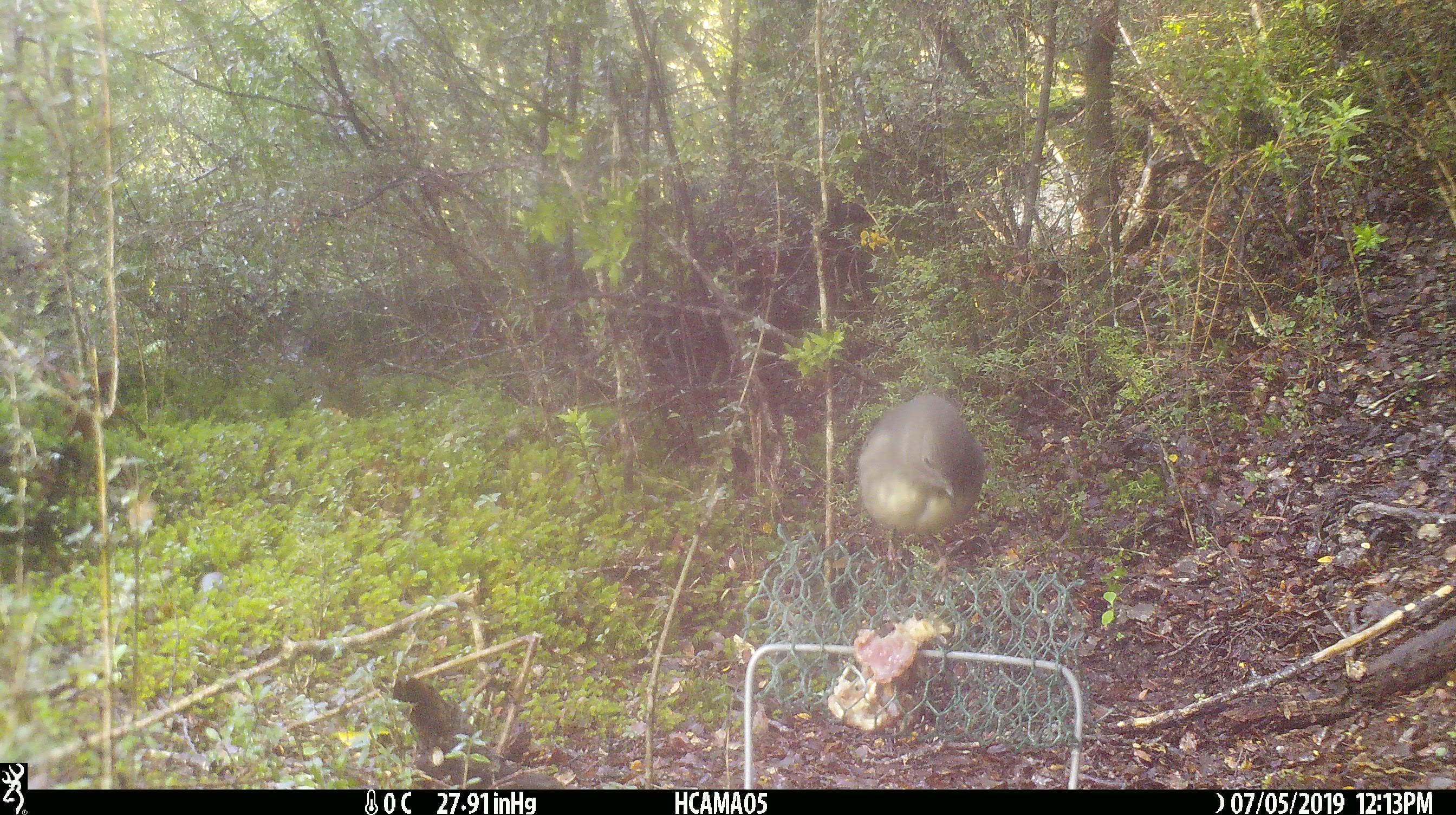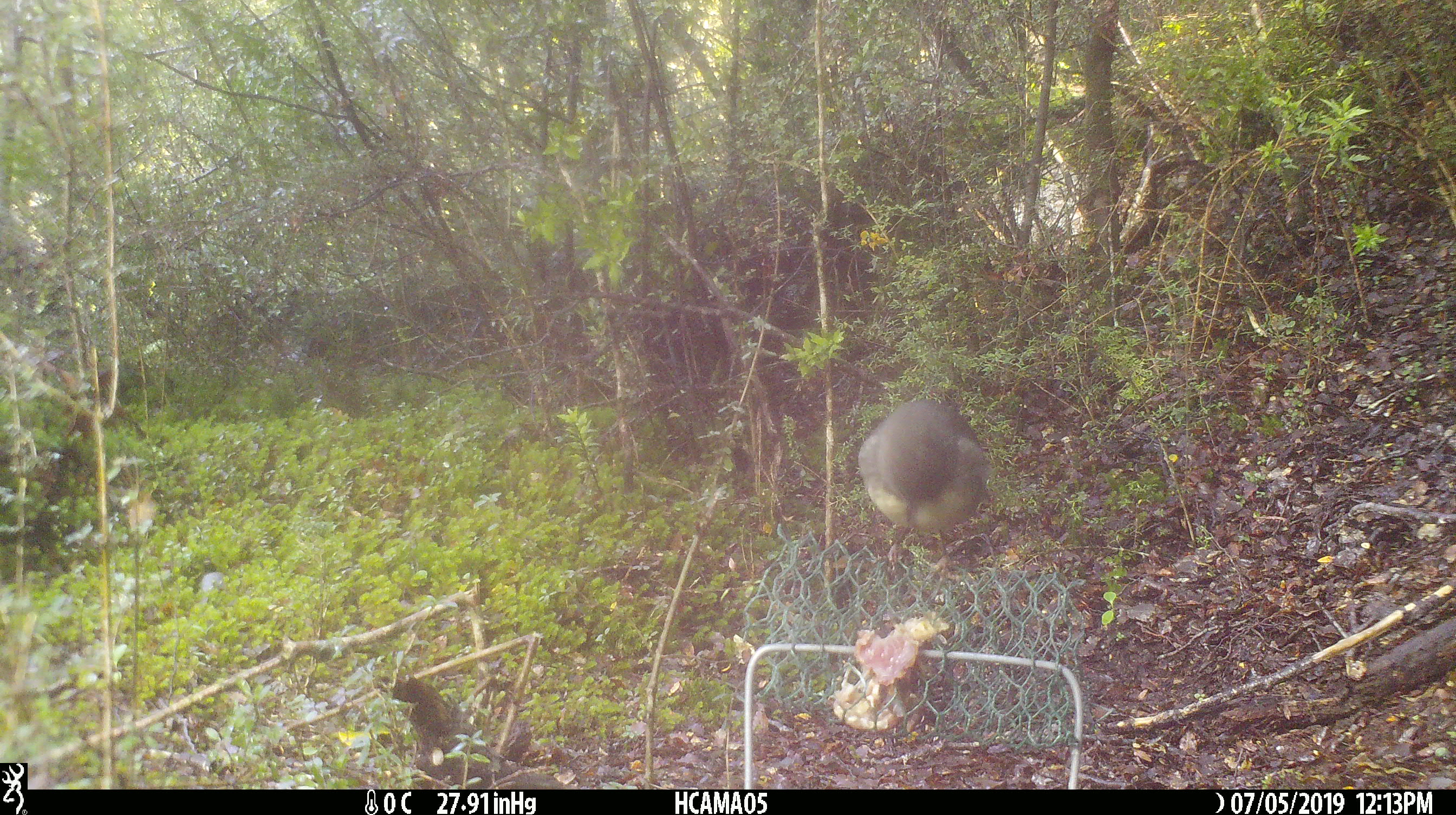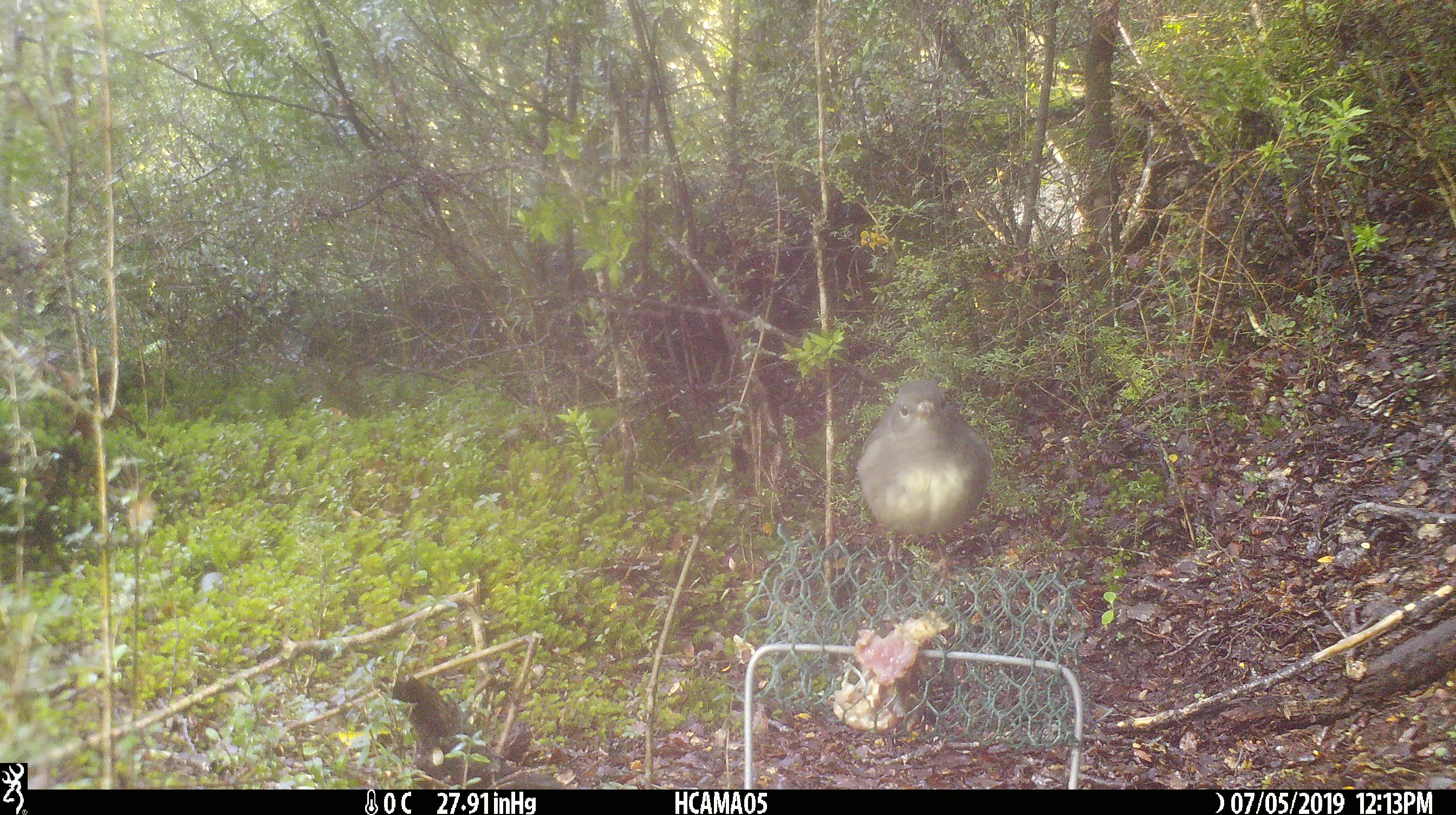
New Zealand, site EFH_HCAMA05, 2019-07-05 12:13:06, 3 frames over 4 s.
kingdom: Animalia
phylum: Chordata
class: Aves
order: Passeriformes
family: Petroicidae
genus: Petroica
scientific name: Petroica australis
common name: new zealand robin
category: robin